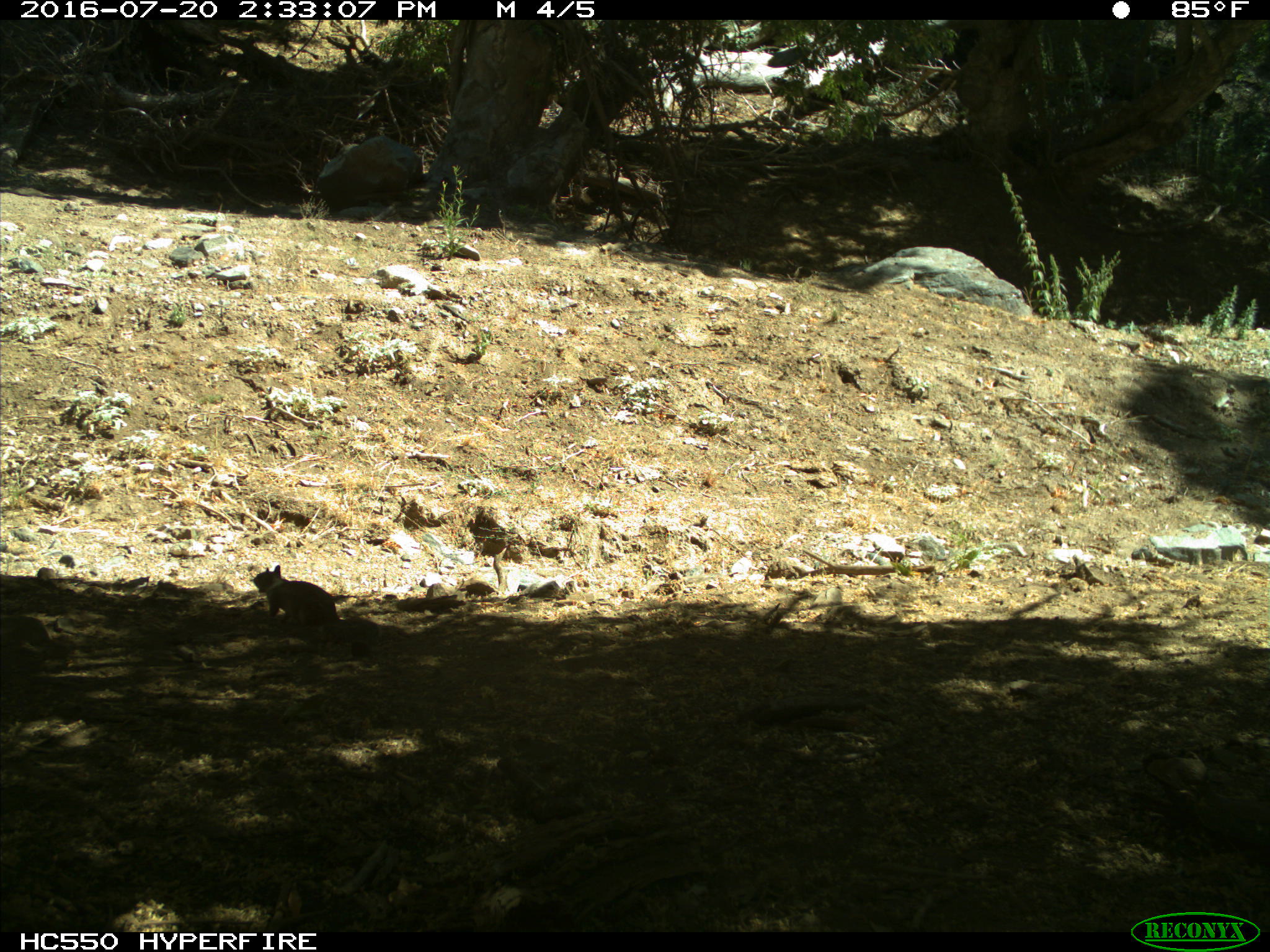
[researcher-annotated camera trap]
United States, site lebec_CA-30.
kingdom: Animalia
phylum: Chordata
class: Mammalia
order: Rodentia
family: Sciuridae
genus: Otospermophilus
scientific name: Otospermophilus beecheyi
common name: california ground squirrel